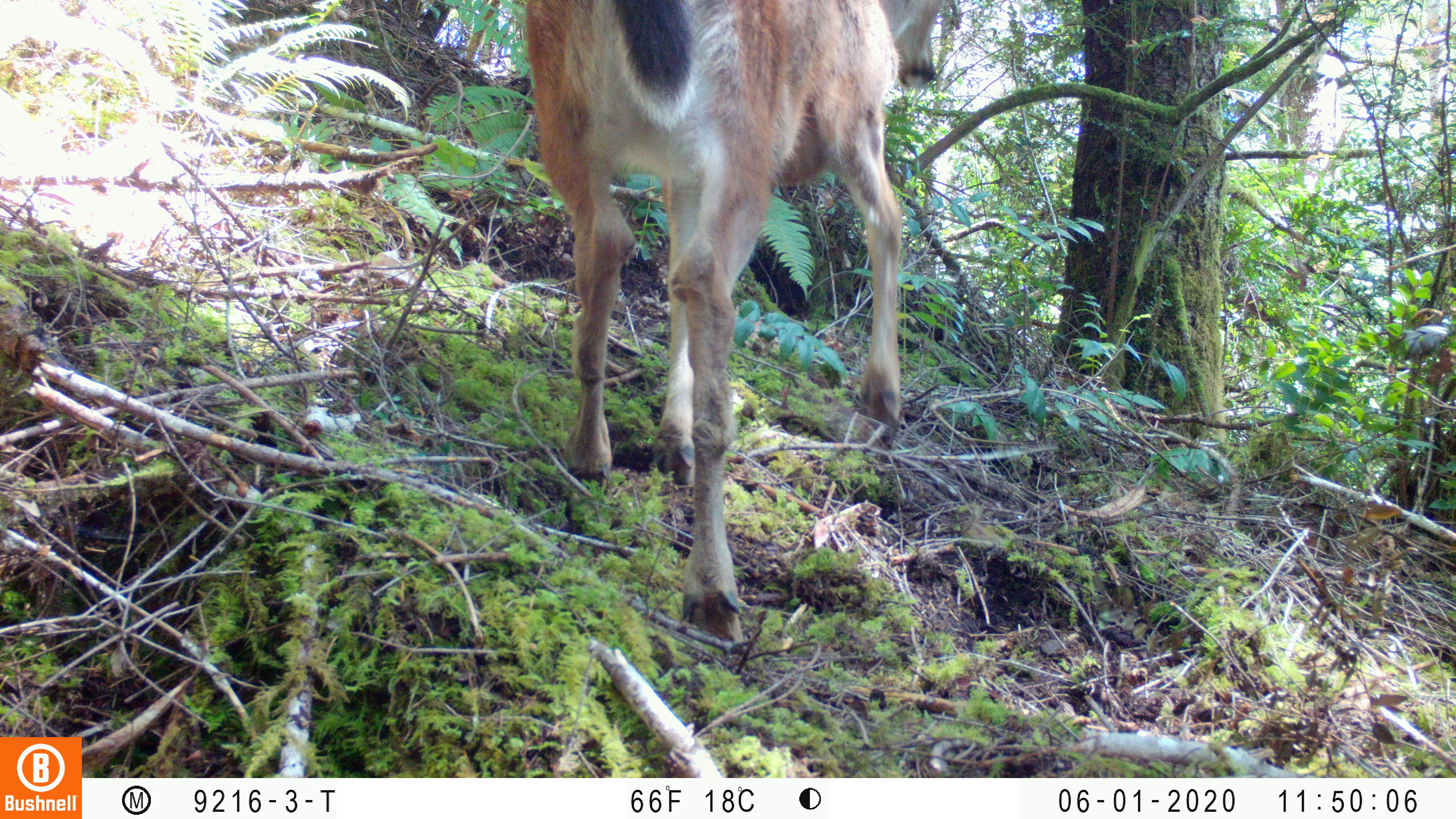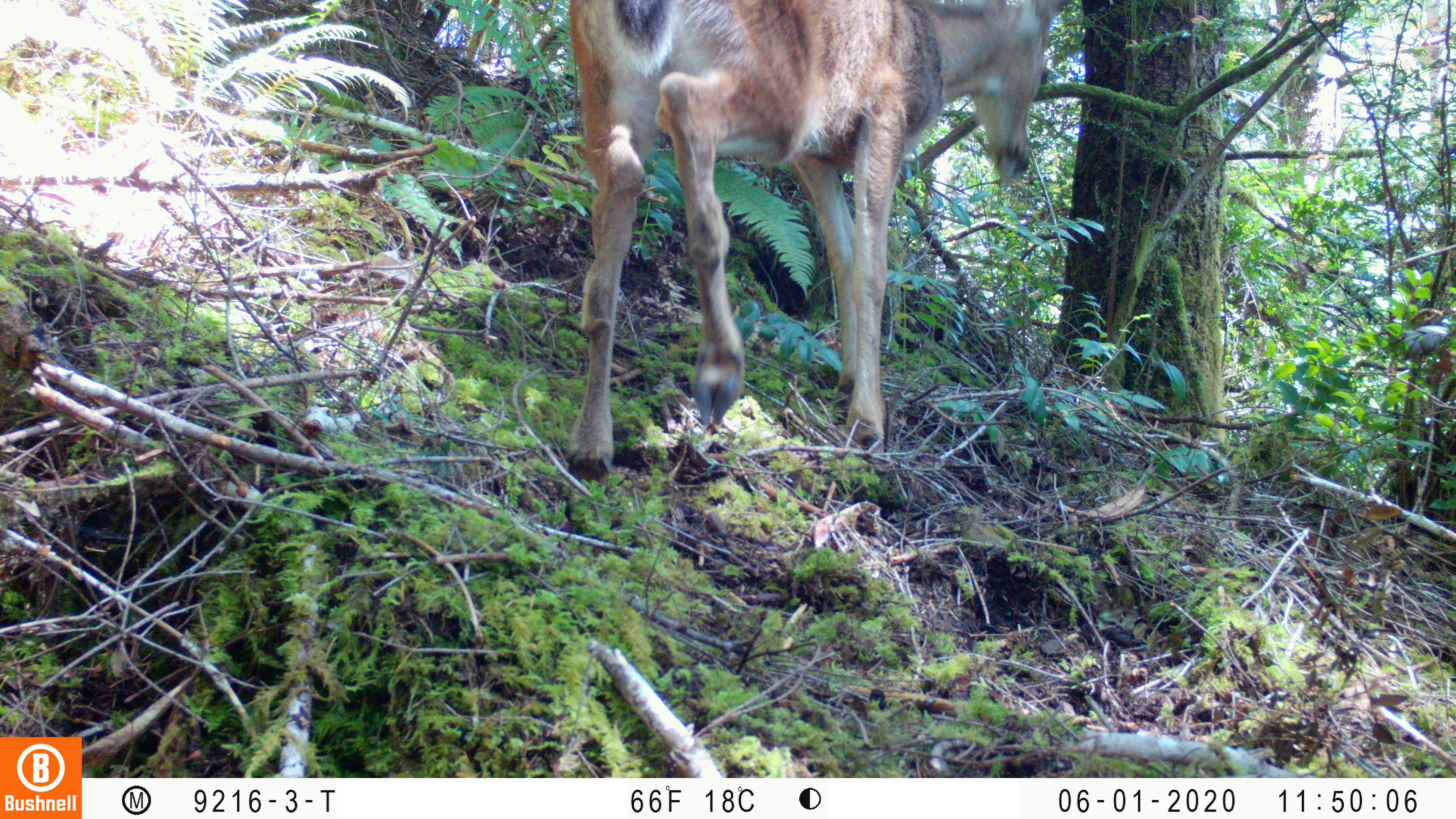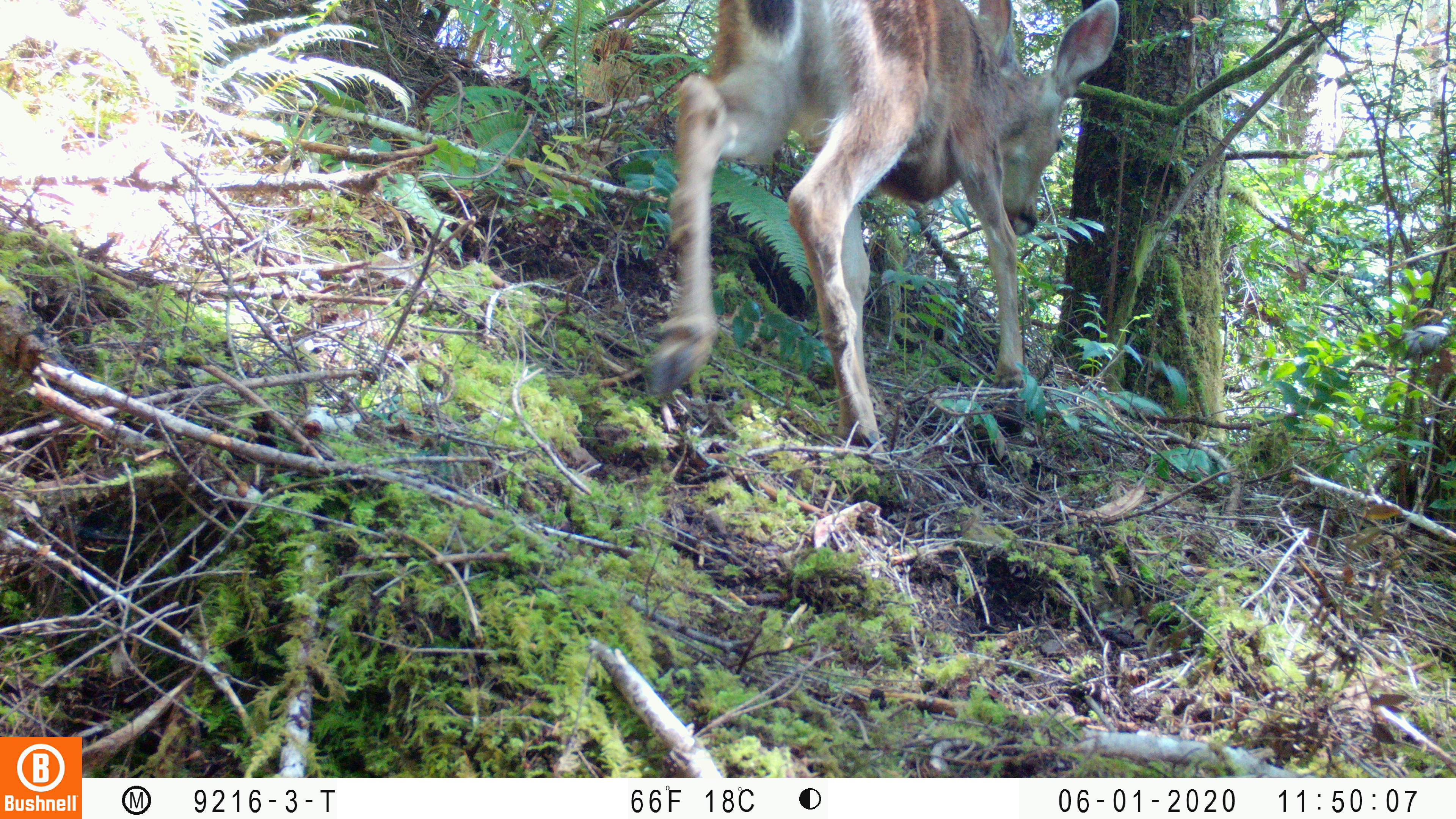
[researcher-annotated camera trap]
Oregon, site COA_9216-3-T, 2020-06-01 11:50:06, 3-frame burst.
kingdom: Animalia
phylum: Chordata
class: Mammalia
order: Artiodactyla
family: Cervidae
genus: Odocoileus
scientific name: Odocoileus hemionus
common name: black-tailed deer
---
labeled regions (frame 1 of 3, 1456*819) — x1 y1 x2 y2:
black-tailed deer: 514 0 963 655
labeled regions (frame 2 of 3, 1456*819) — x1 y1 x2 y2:
black-tailed deer: 556 0 1083 484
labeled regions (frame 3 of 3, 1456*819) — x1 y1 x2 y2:
black-tailed deer: 632 0 1130 465